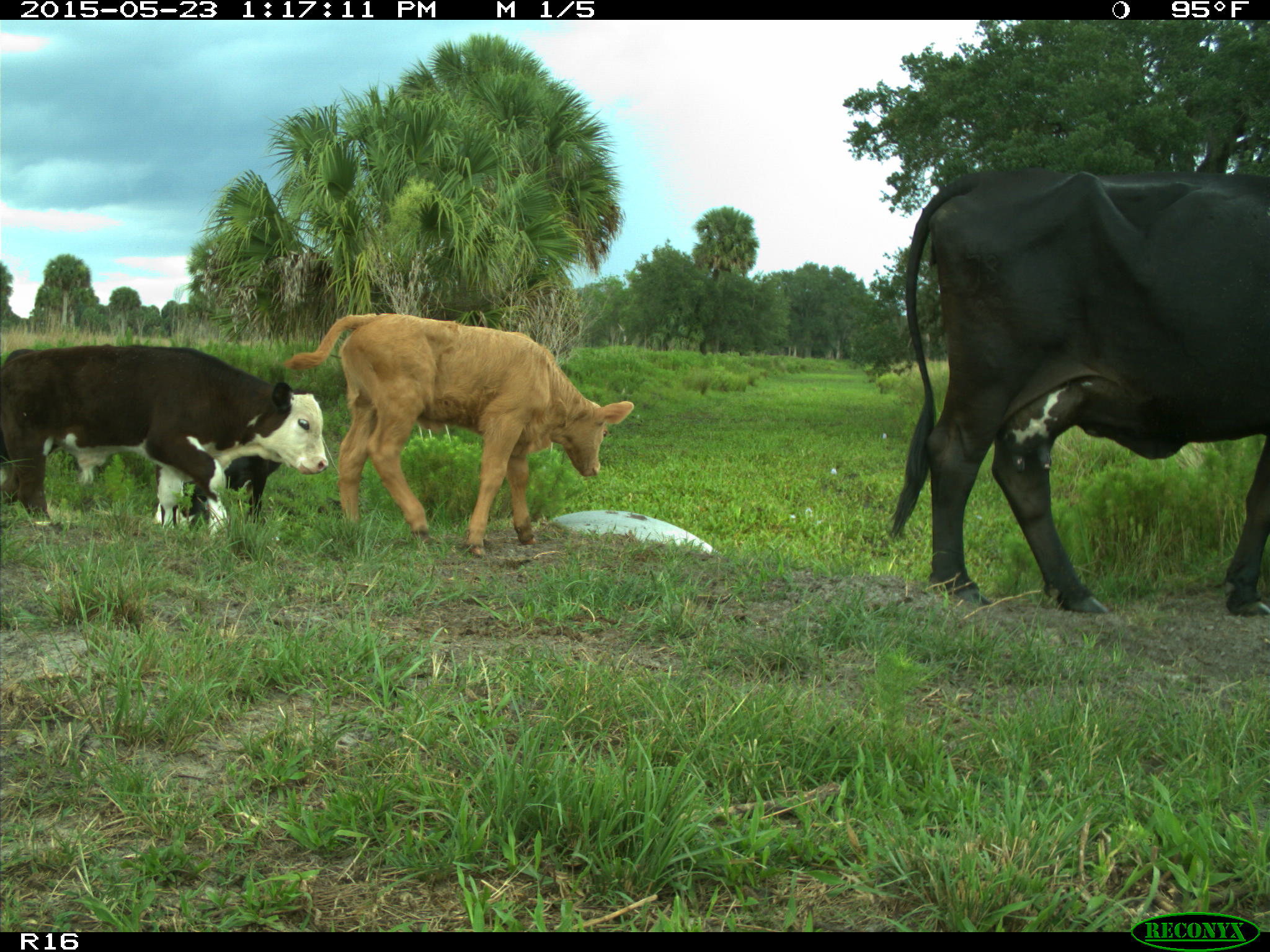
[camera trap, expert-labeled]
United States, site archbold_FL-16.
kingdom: Animalia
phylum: Chordata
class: Mammalia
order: Artiodactyla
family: Bovidae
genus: Bos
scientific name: Bos taurus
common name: domestic cow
Bos taurus (domestic cow).